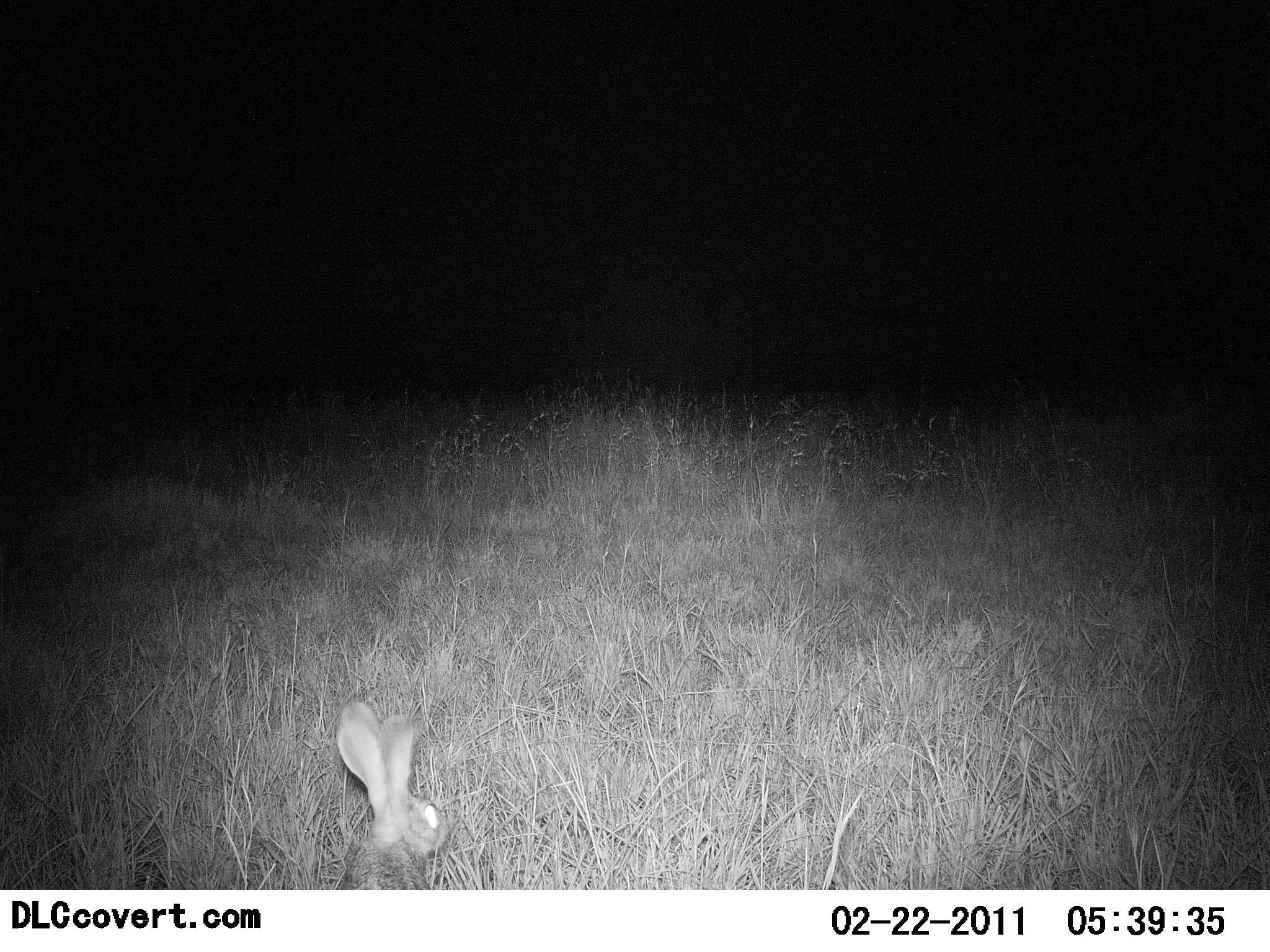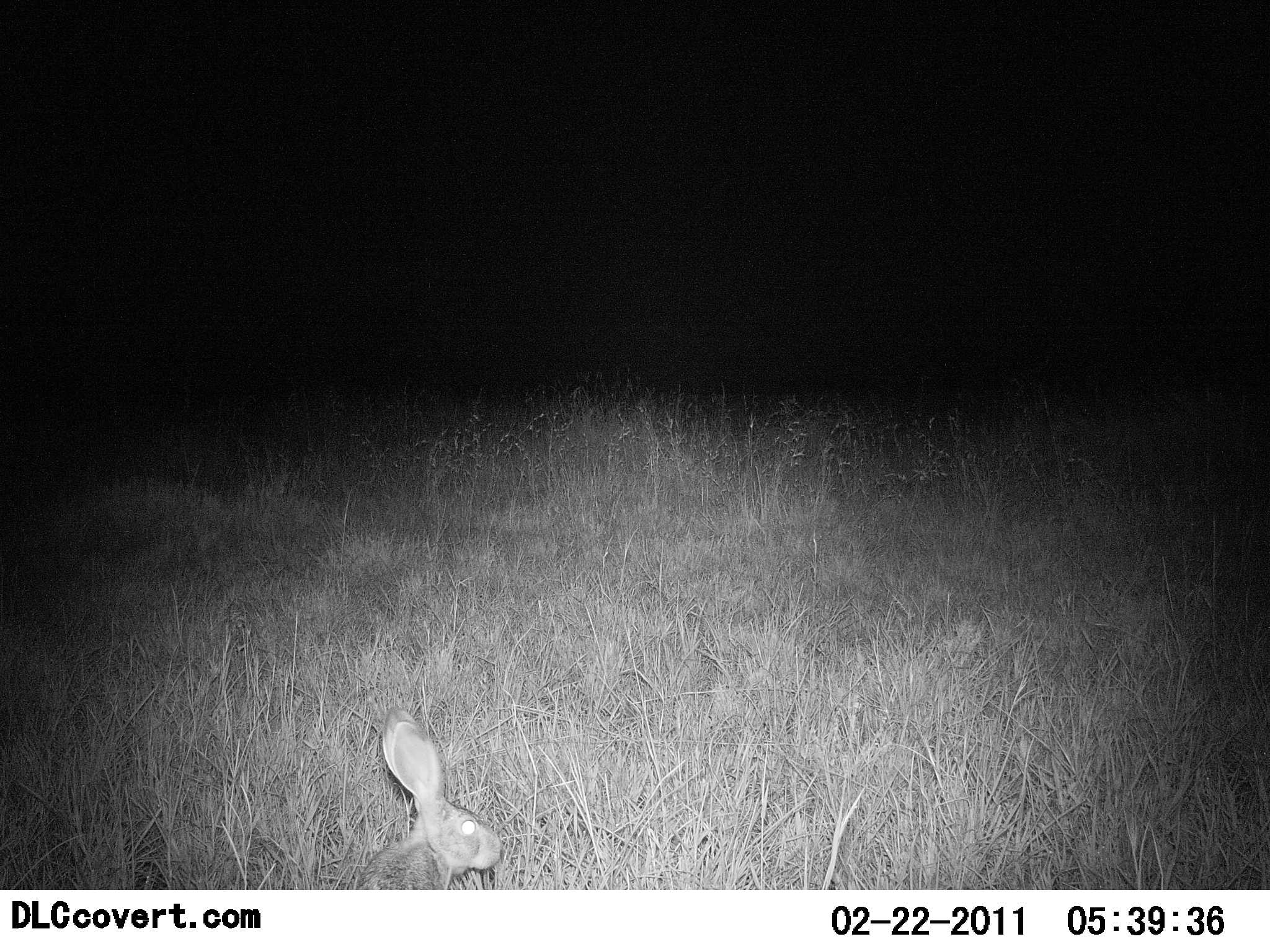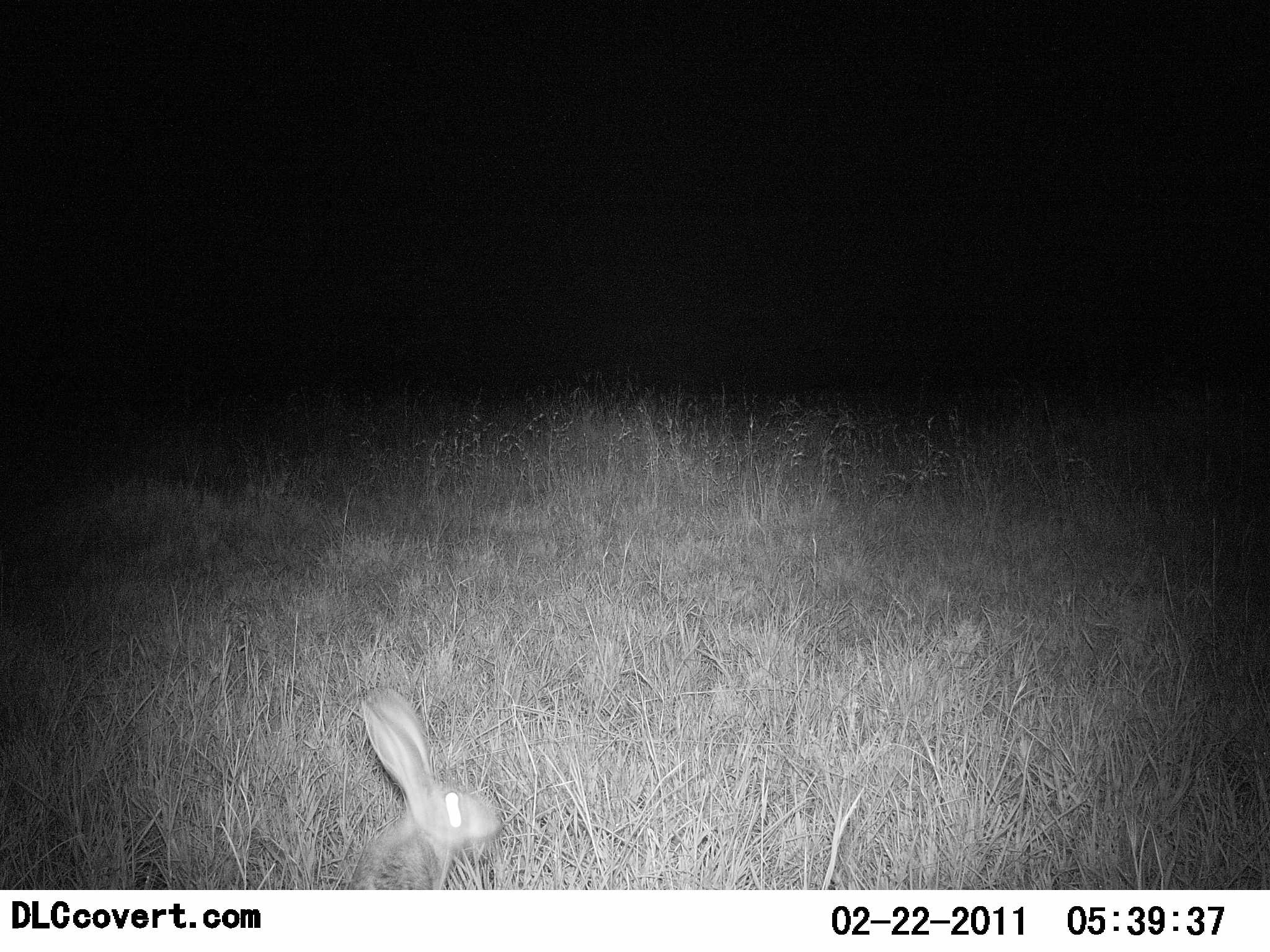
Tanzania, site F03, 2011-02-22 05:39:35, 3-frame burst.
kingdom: Animalia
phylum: Chordata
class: Mammalia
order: Lagomorpha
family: Leporidae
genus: Lepus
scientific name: Lepus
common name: hare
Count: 1.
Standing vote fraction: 73%.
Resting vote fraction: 9%.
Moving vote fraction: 18%.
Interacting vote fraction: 0%.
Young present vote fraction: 0%.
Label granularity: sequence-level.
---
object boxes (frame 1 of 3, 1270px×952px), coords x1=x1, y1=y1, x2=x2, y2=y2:
animal: x1=335, y1=701, x2=449, y2=889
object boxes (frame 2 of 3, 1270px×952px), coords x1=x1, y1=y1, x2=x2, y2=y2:
animal: x1=355, y1=706, x2=504, y2=891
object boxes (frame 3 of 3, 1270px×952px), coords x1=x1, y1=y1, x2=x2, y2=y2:
animal: x1=346, y1=689, x2=503, y2=891